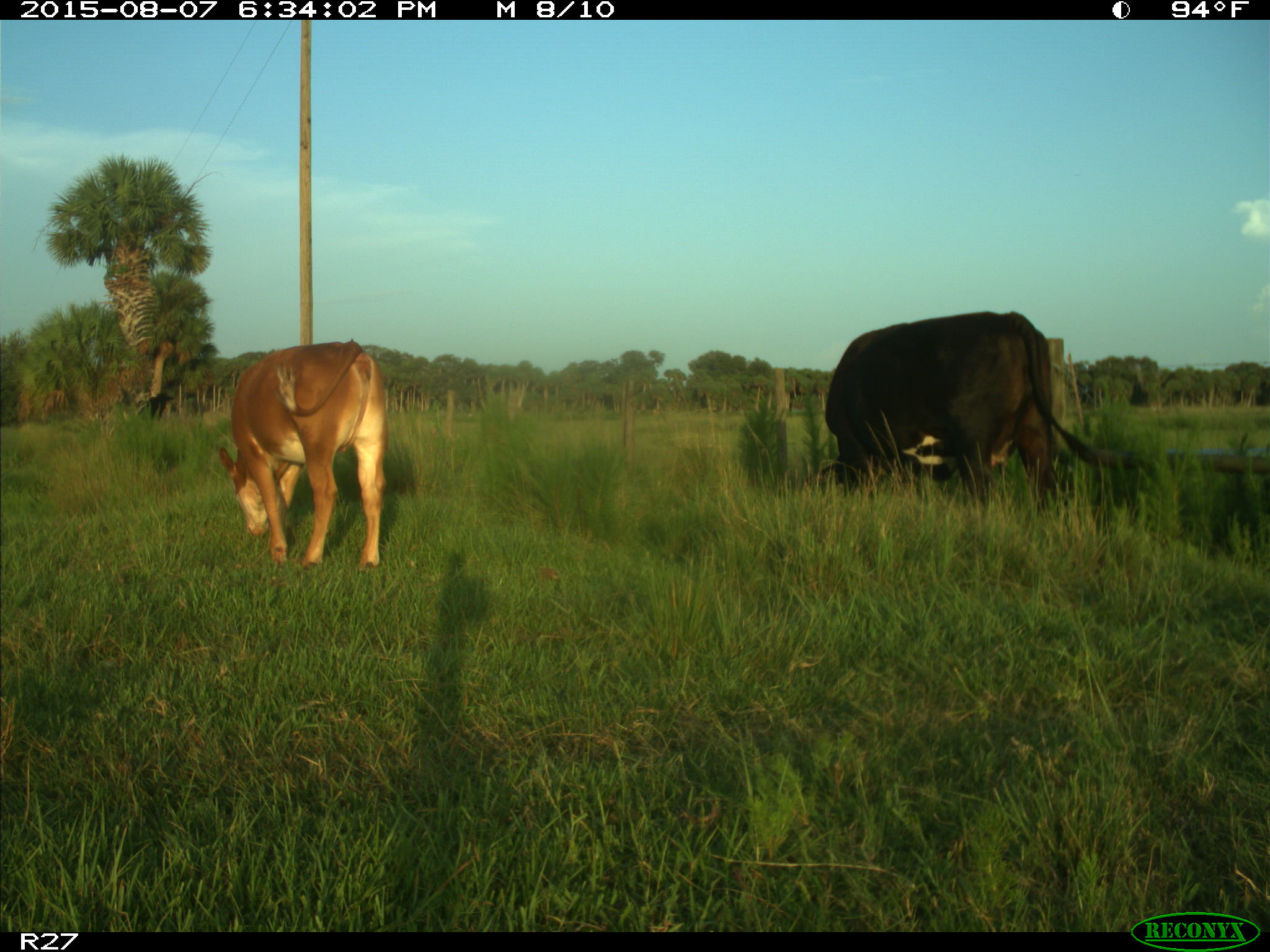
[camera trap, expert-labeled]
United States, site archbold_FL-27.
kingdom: Animalia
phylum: Chordata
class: Mammalia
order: Artiodactyla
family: Bovidae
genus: Bos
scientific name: Bos taurus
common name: domestic cow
Bos taurus (domestic cow).